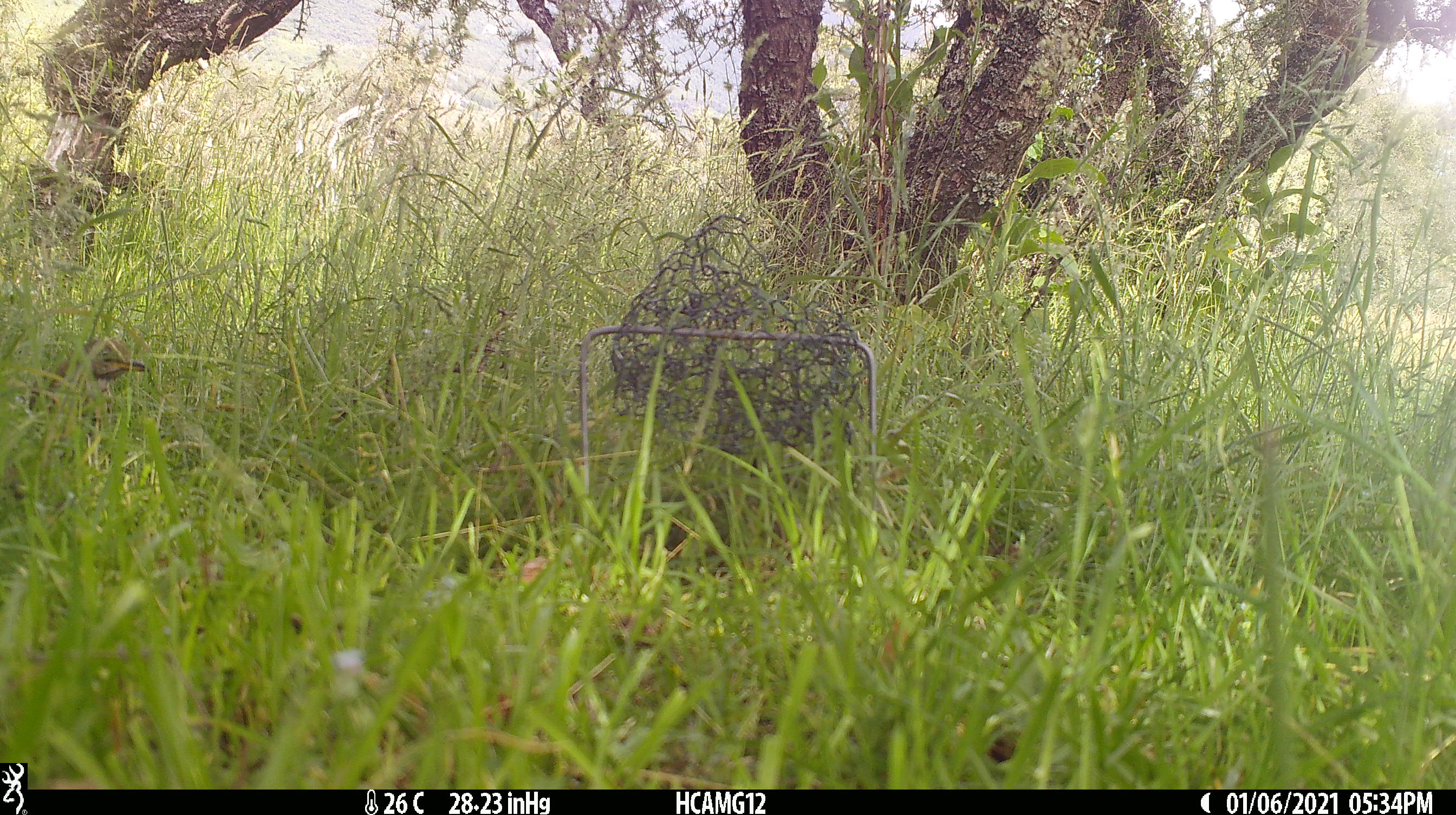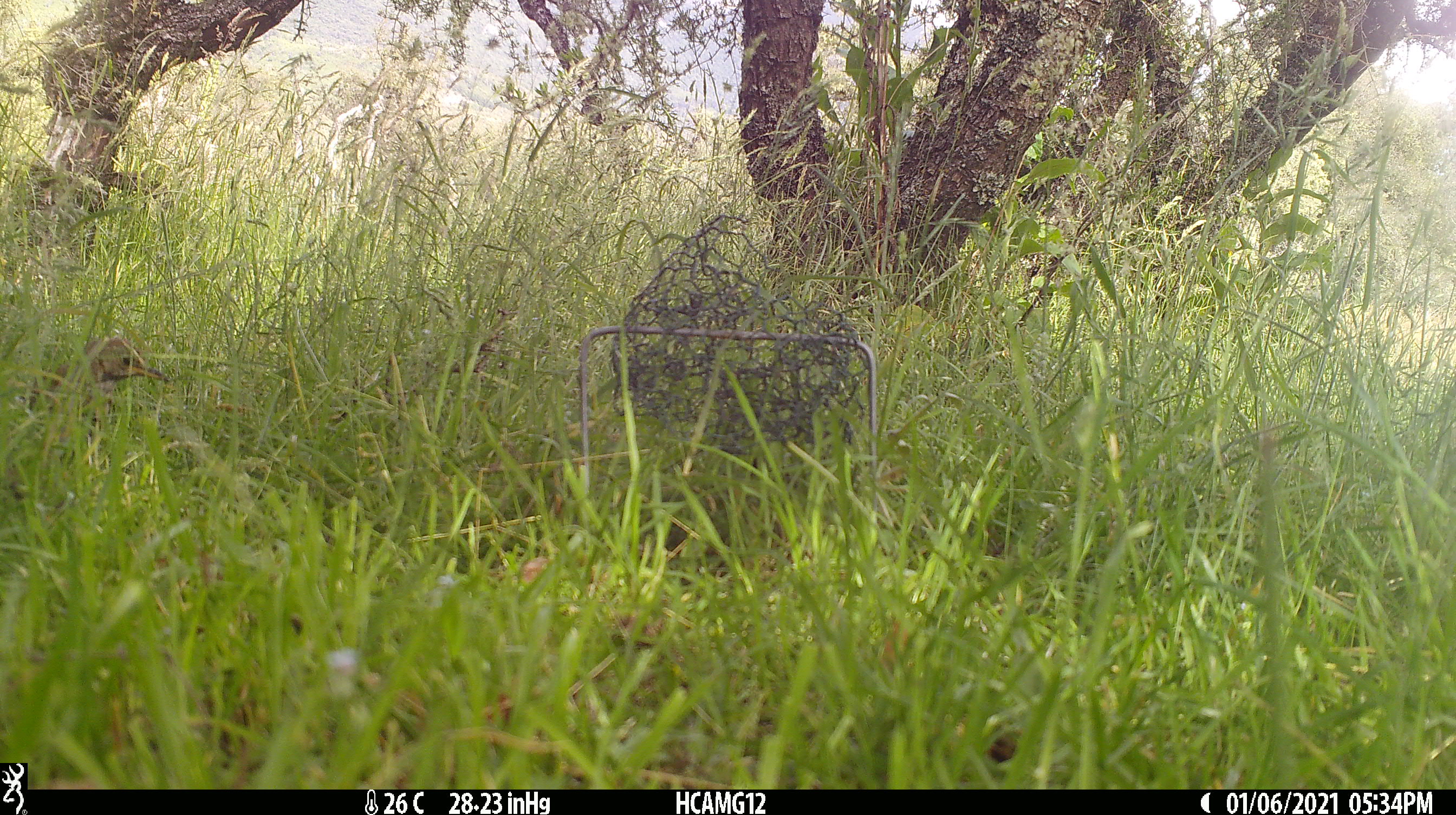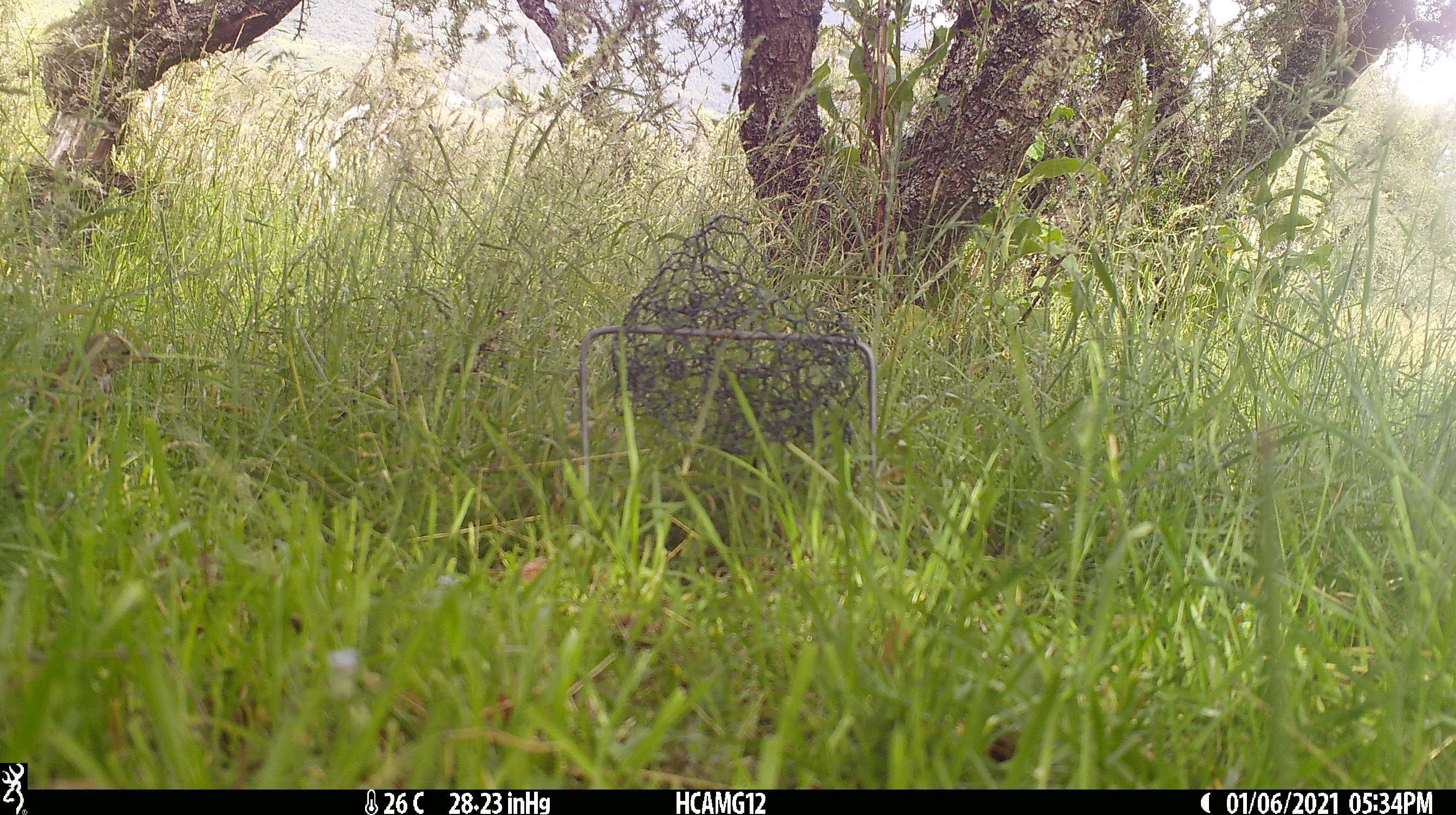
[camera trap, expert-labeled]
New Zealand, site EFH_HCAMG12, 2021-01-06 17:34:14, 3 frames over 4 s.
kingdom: Animalia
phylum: Chordata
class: Aves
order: Passeriformes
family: Turdidae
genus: Turdus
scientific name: Turdus philomelos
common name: song thrush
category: thrush